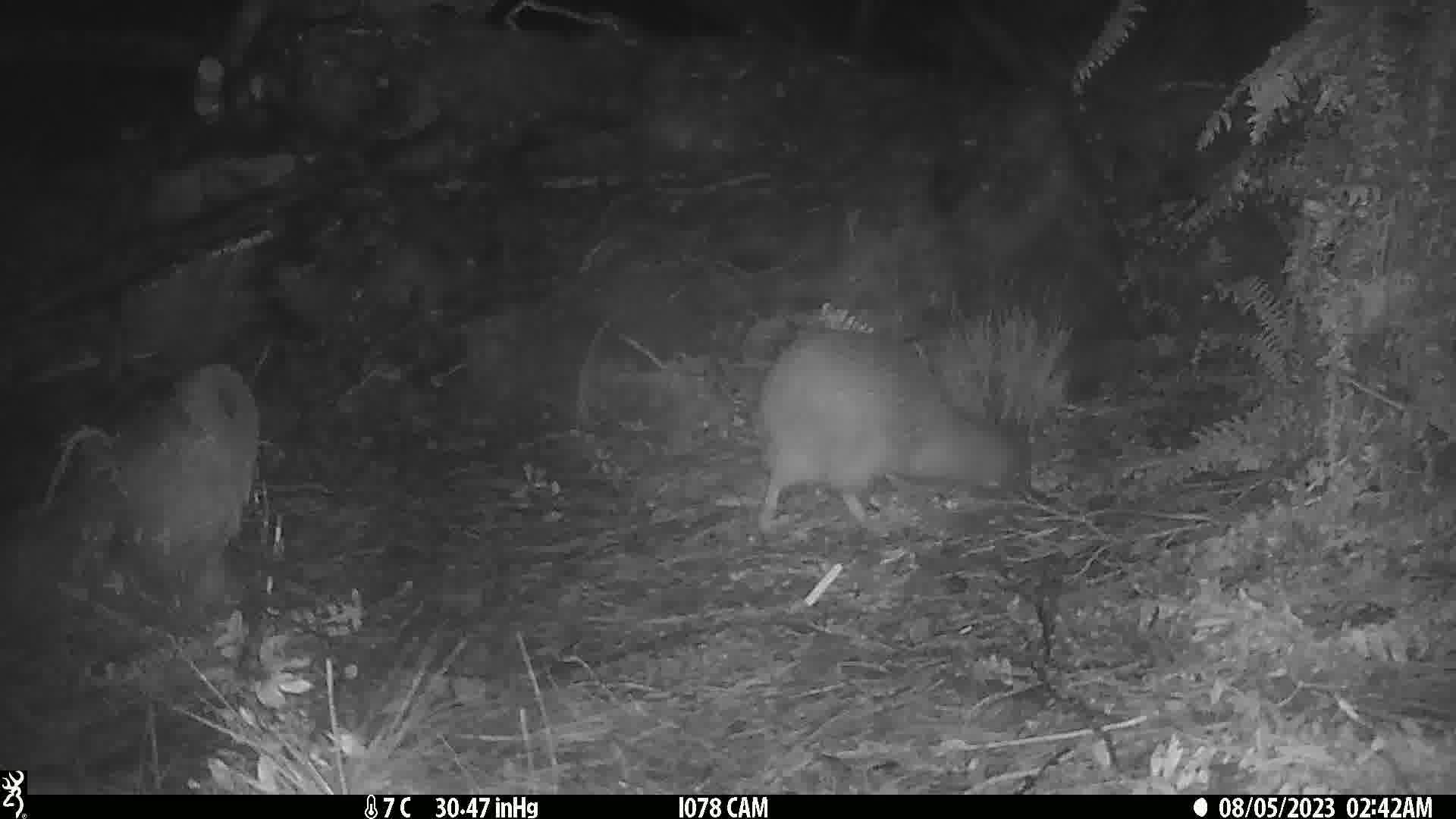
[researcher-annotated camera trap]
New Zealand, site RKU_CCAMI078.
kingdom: Animalia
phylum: Chordata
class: Aves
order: Apterygiformes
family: Apterygidae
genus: Apteryx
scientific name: Apteryx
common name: kiwi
Kiwi (Apteryx).